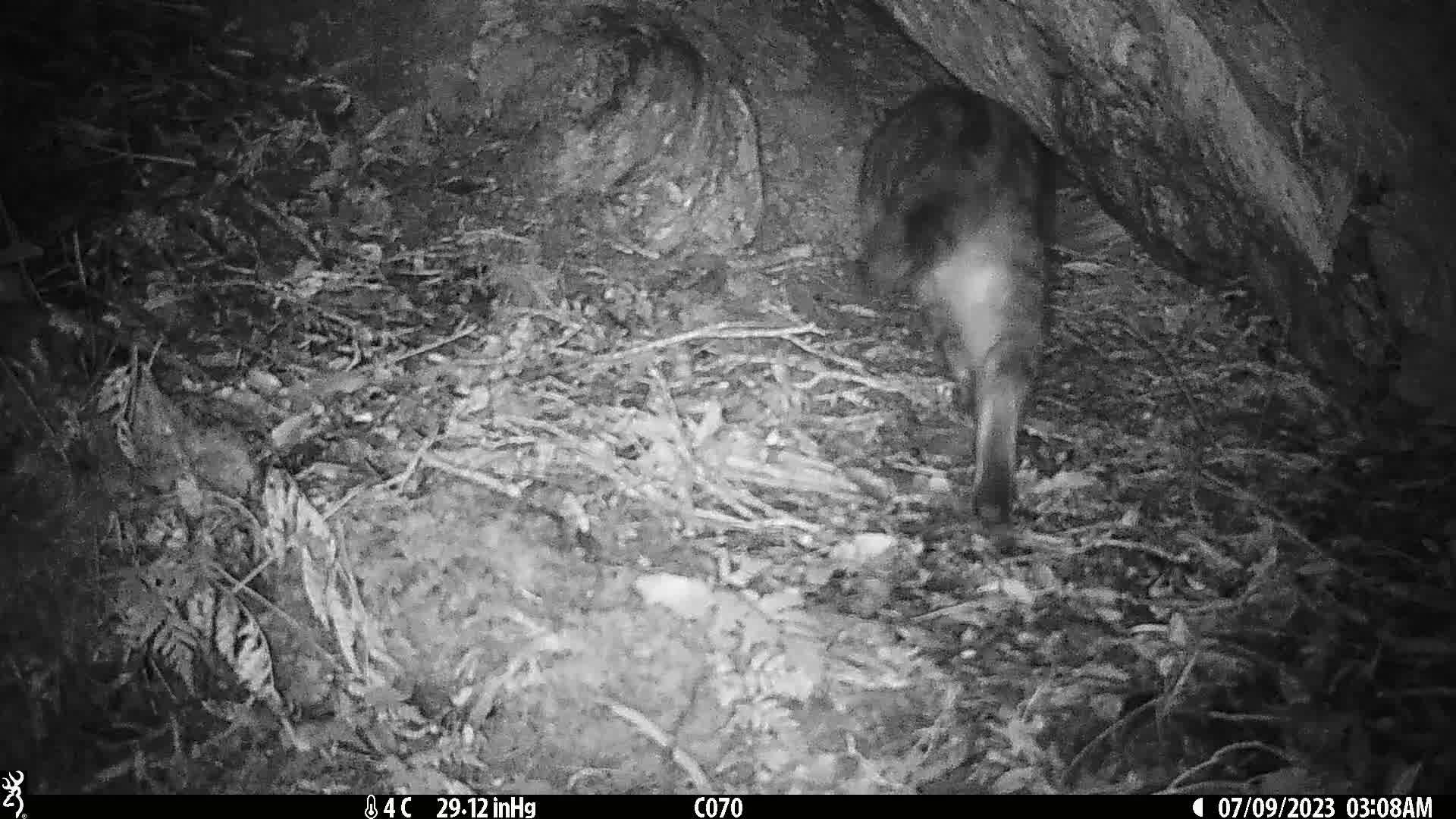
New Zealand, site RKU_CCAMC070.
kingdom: Animalia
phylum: Chordata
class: Mammalia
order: Carnivora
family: Felidae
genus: Felis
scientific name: Felis catus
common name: domestic cat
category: cat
Cat (domestic cat) (Felis catus).